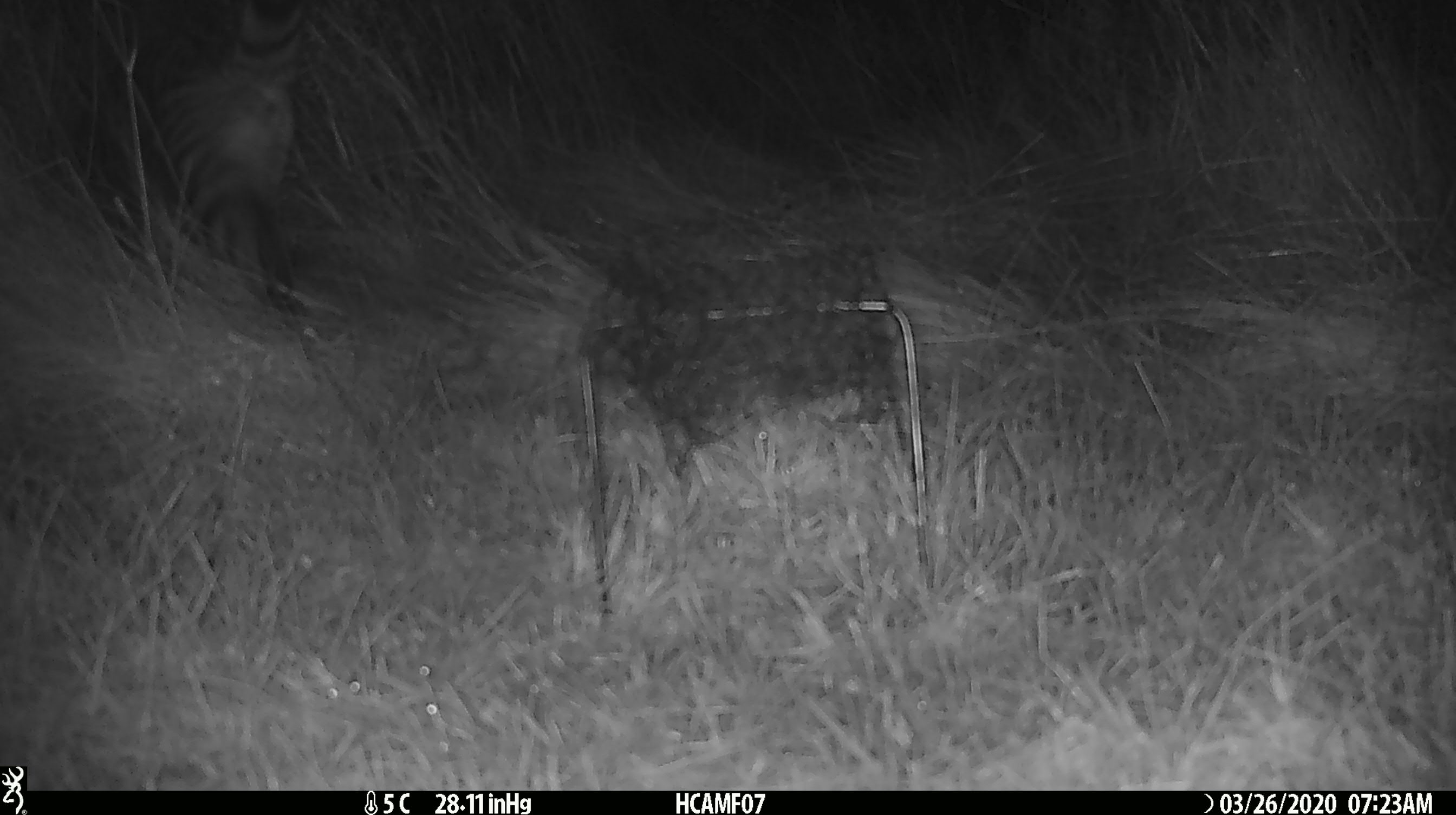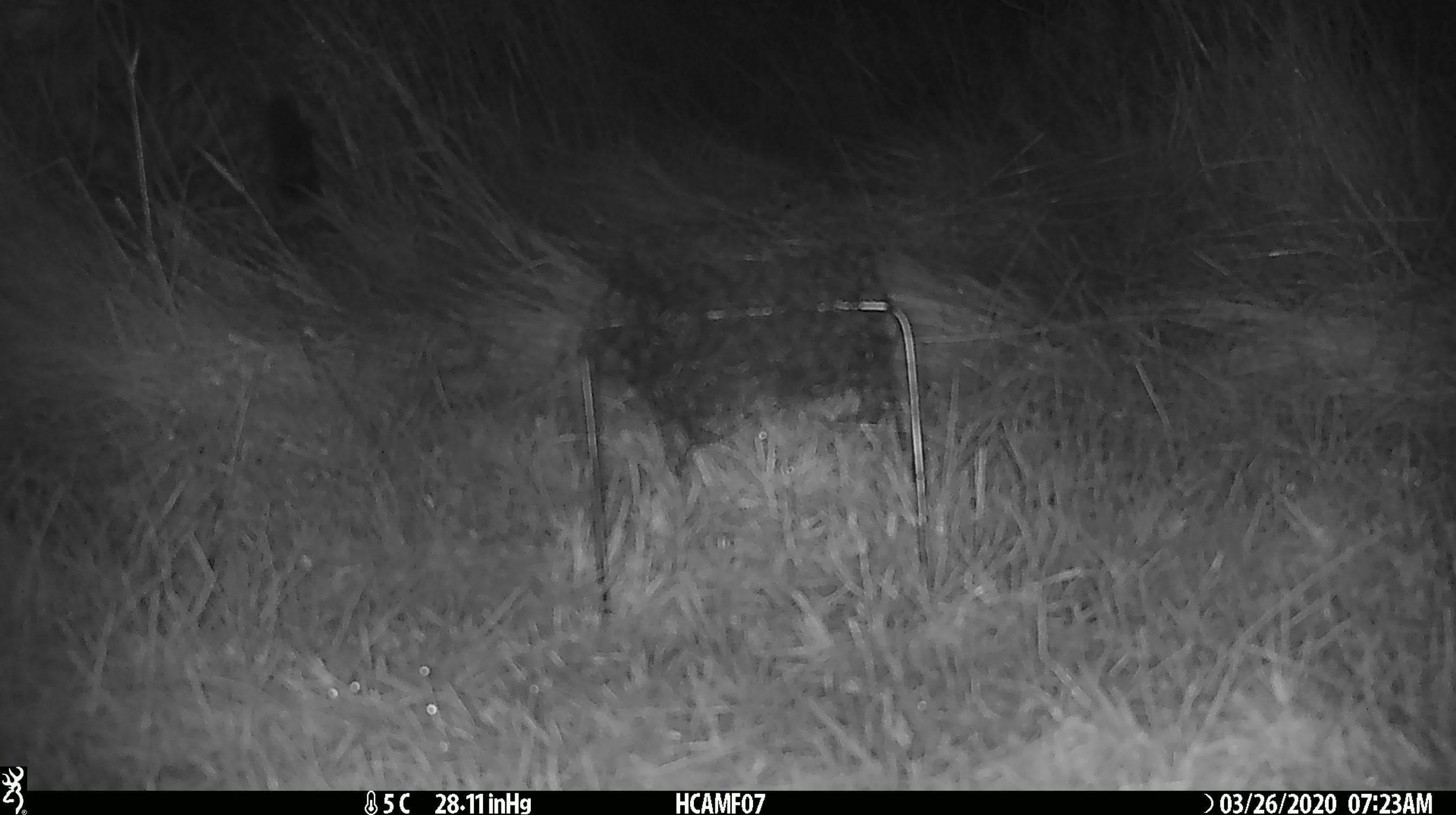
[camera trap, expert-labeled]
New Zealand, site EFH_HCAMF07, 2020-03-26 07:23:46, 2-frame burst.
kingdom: Animalia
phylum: Chordata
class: Mammalia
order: Carnivora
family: Felidae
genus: Felis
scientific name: Felis catus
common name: domestic cat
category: cat